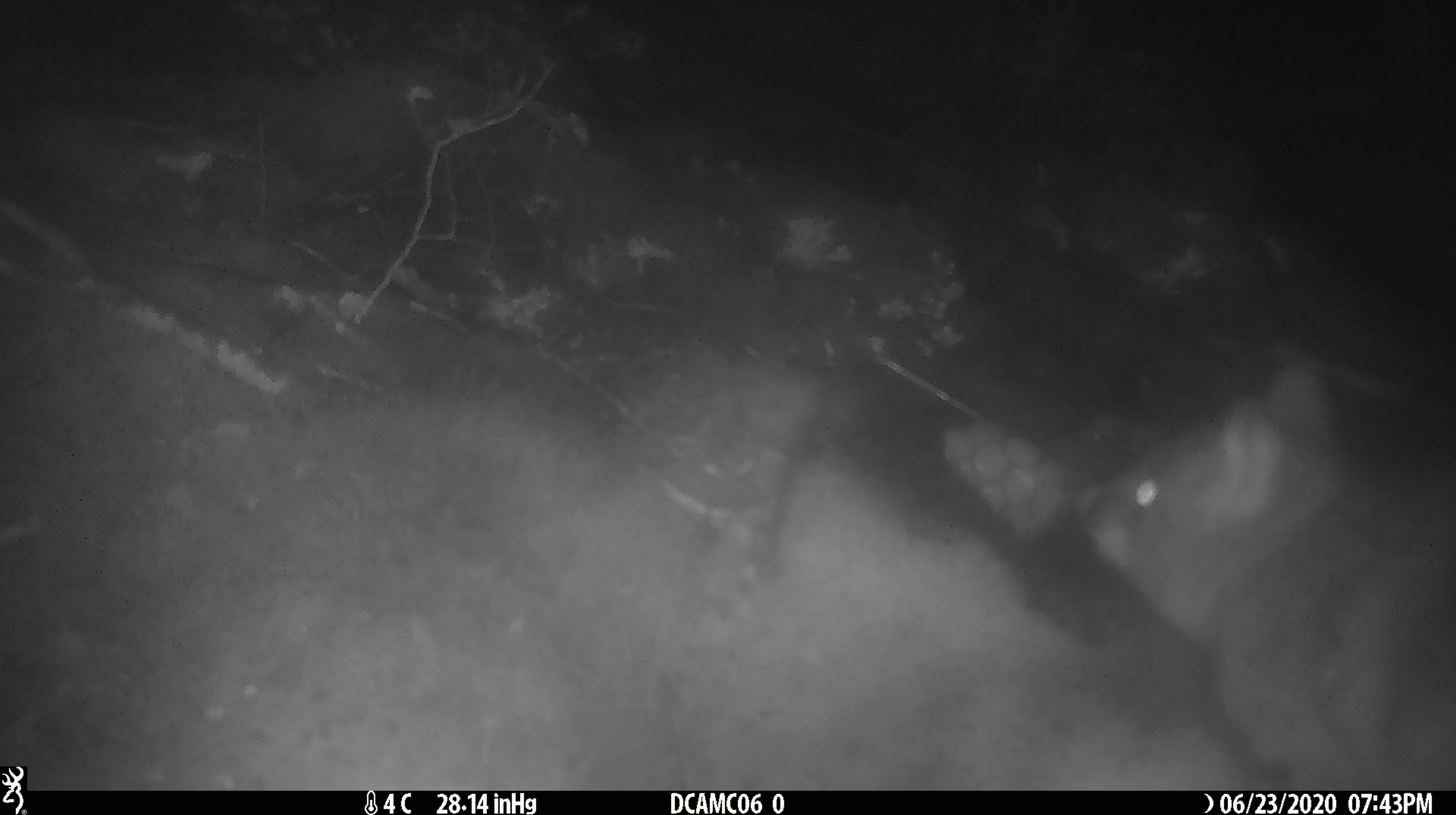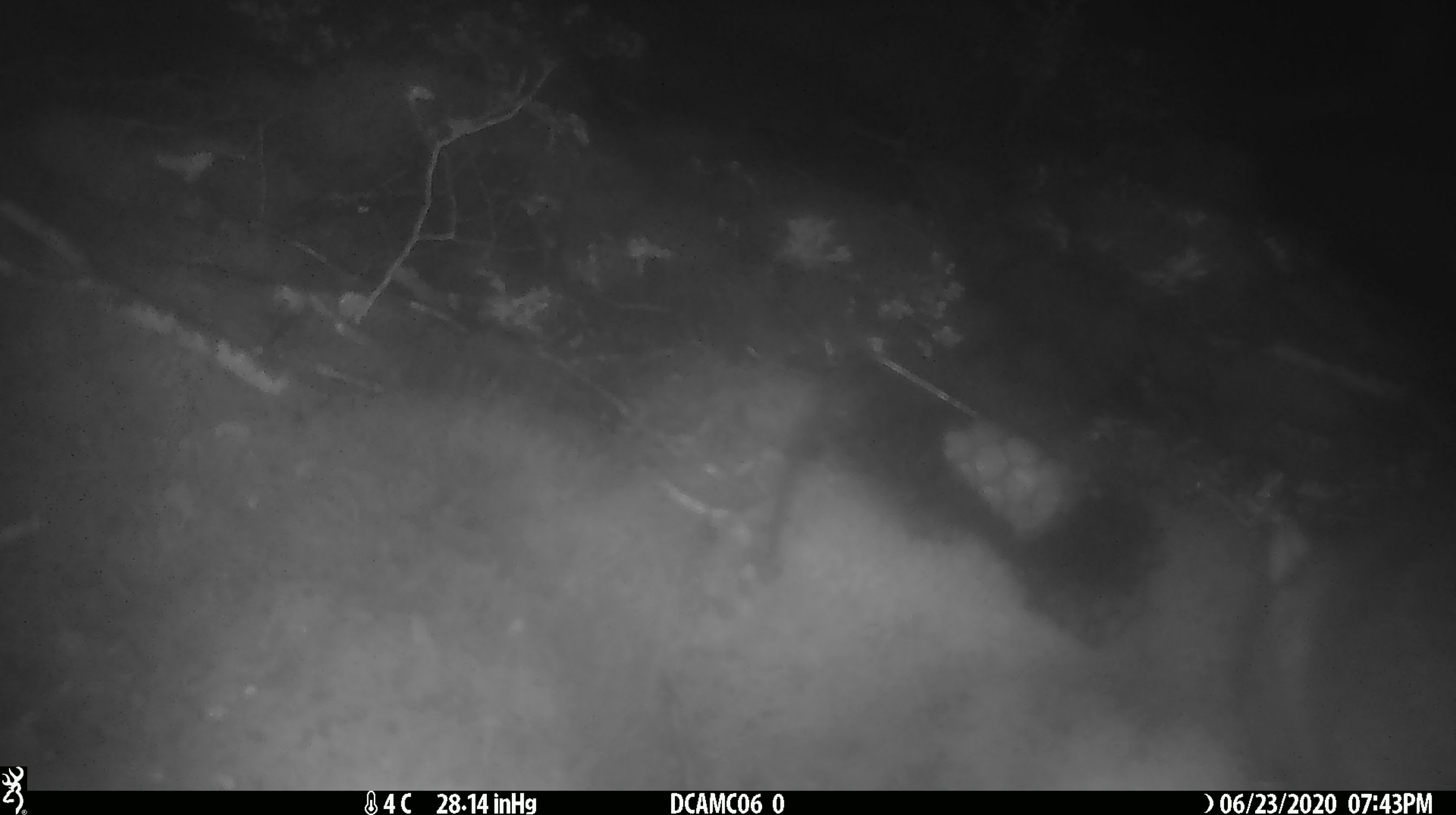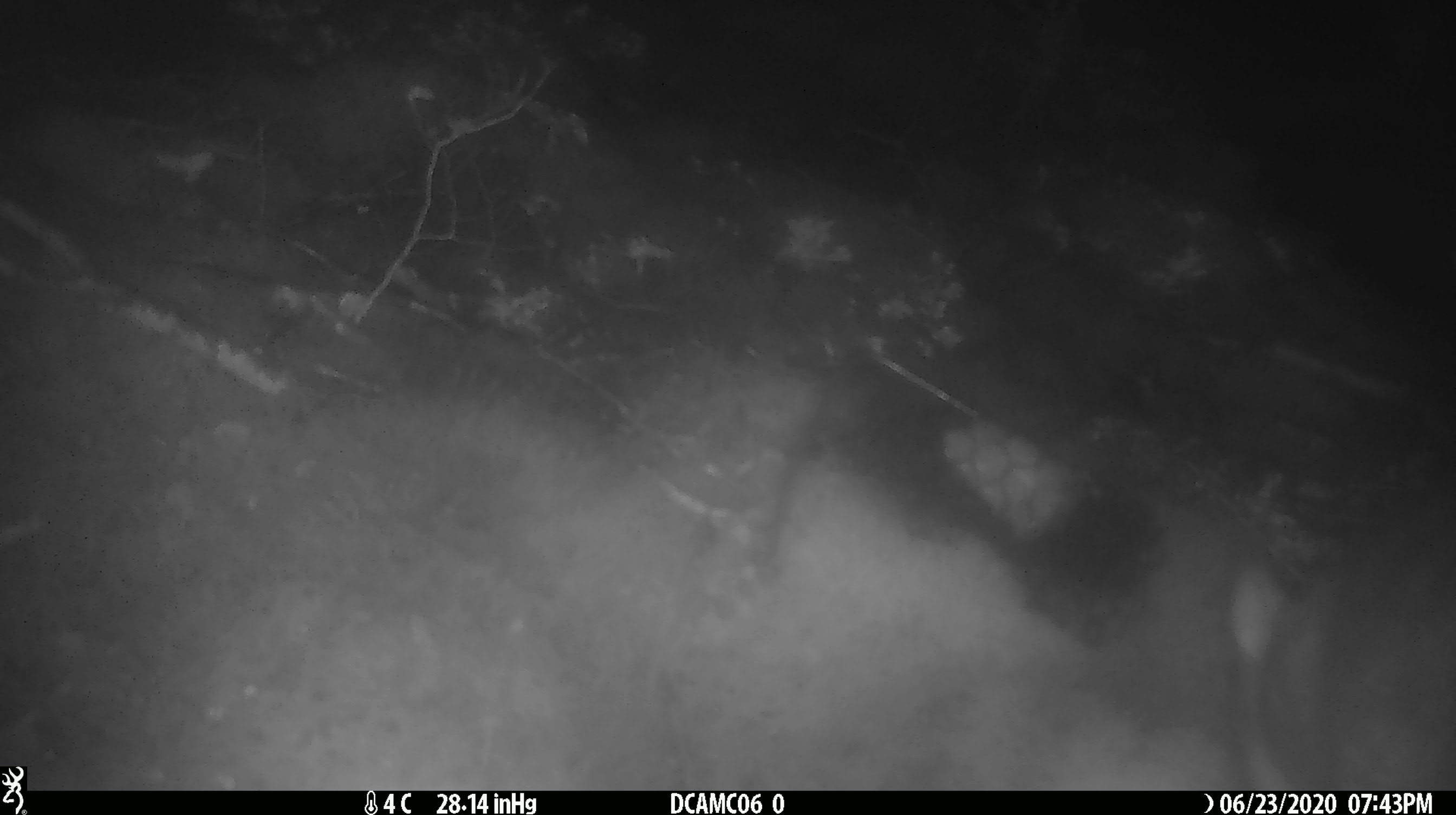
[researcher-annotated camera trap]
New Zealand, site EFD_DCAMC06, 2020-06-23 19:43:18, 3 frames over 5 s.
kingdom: Animalia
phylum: Chordata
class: Mammalia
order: Diprotodontia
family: Phalangeridae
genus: Trichosurus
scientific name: Trichosurus vulpecula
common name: common brushtail possum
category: possum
Possum (common brushtail possum) (Trichosurus vulpecula).